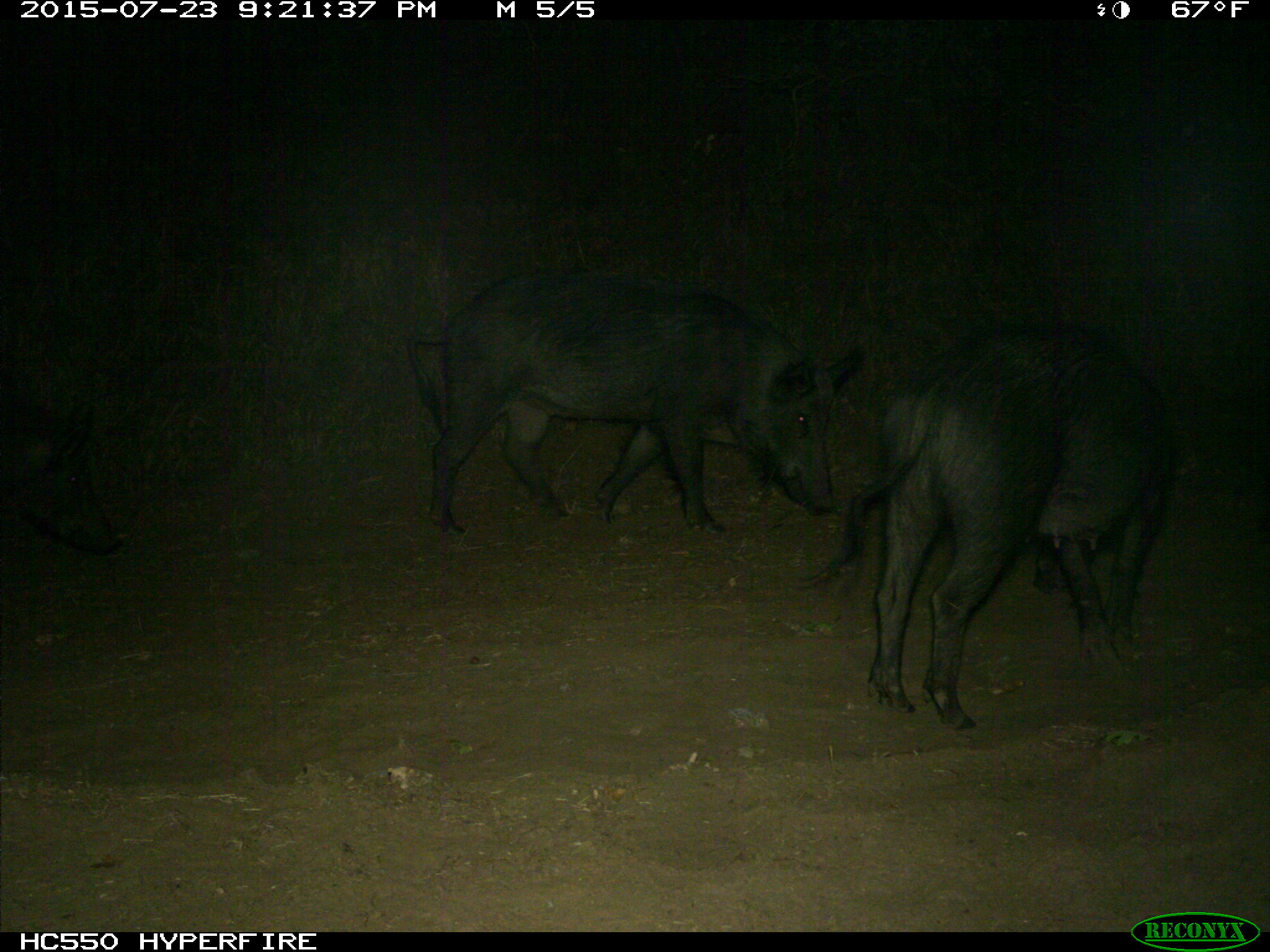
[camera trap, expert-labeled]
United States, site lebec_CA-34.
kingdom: Animalia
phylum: Chordata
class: Mammalia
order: Artiodactyla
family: Suidae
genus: Sus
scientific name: Sus scrofa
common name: wild boar